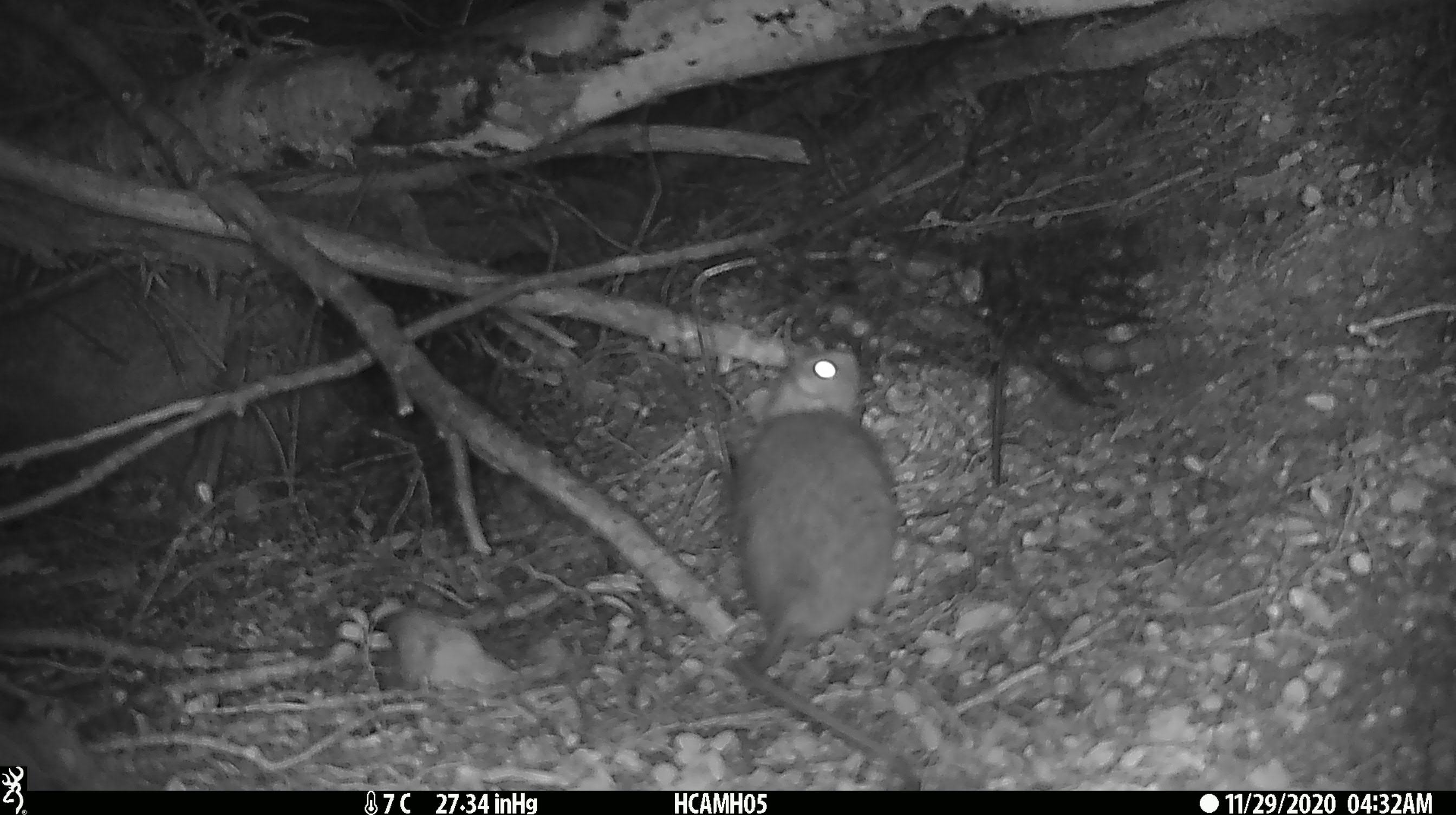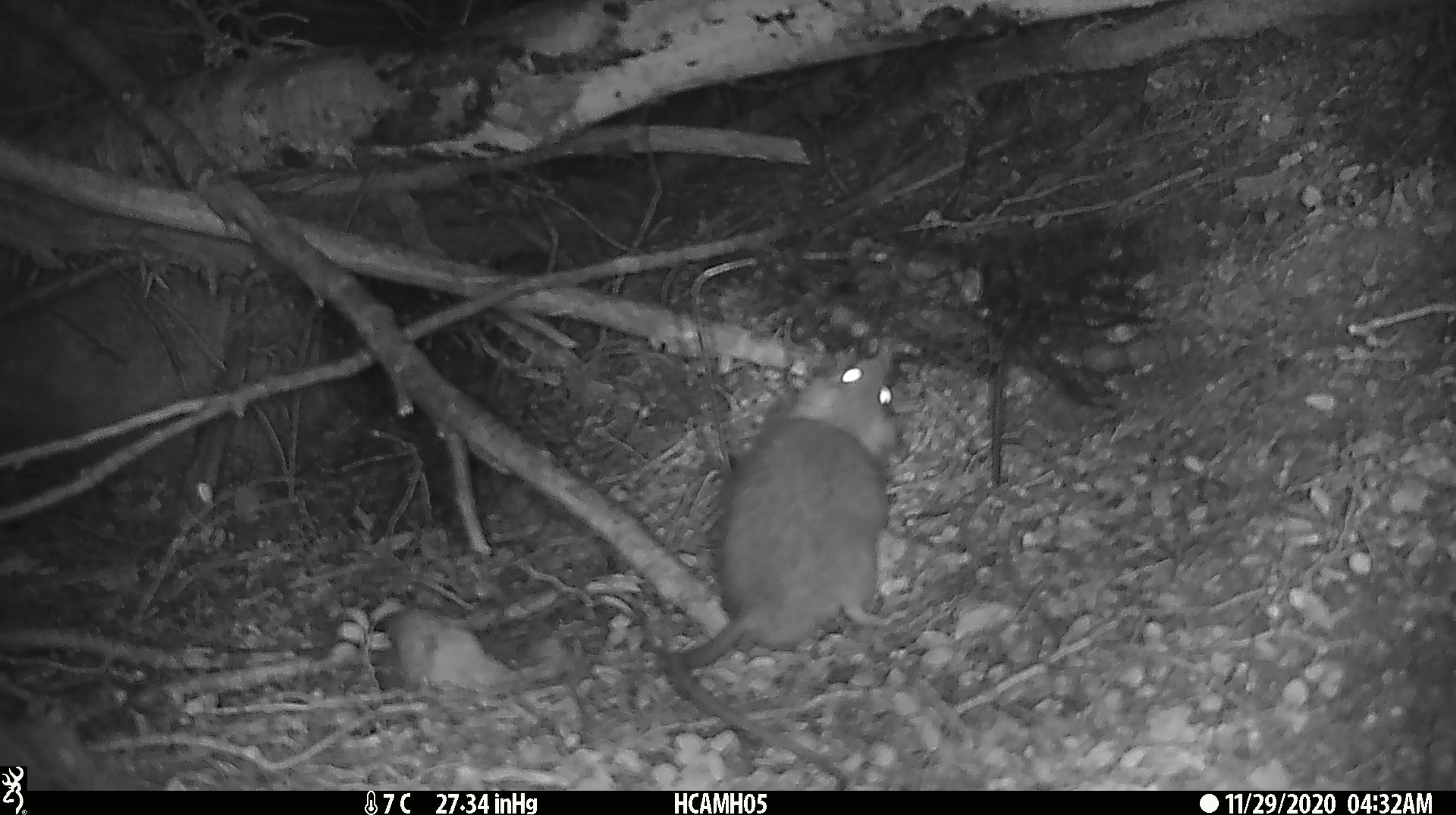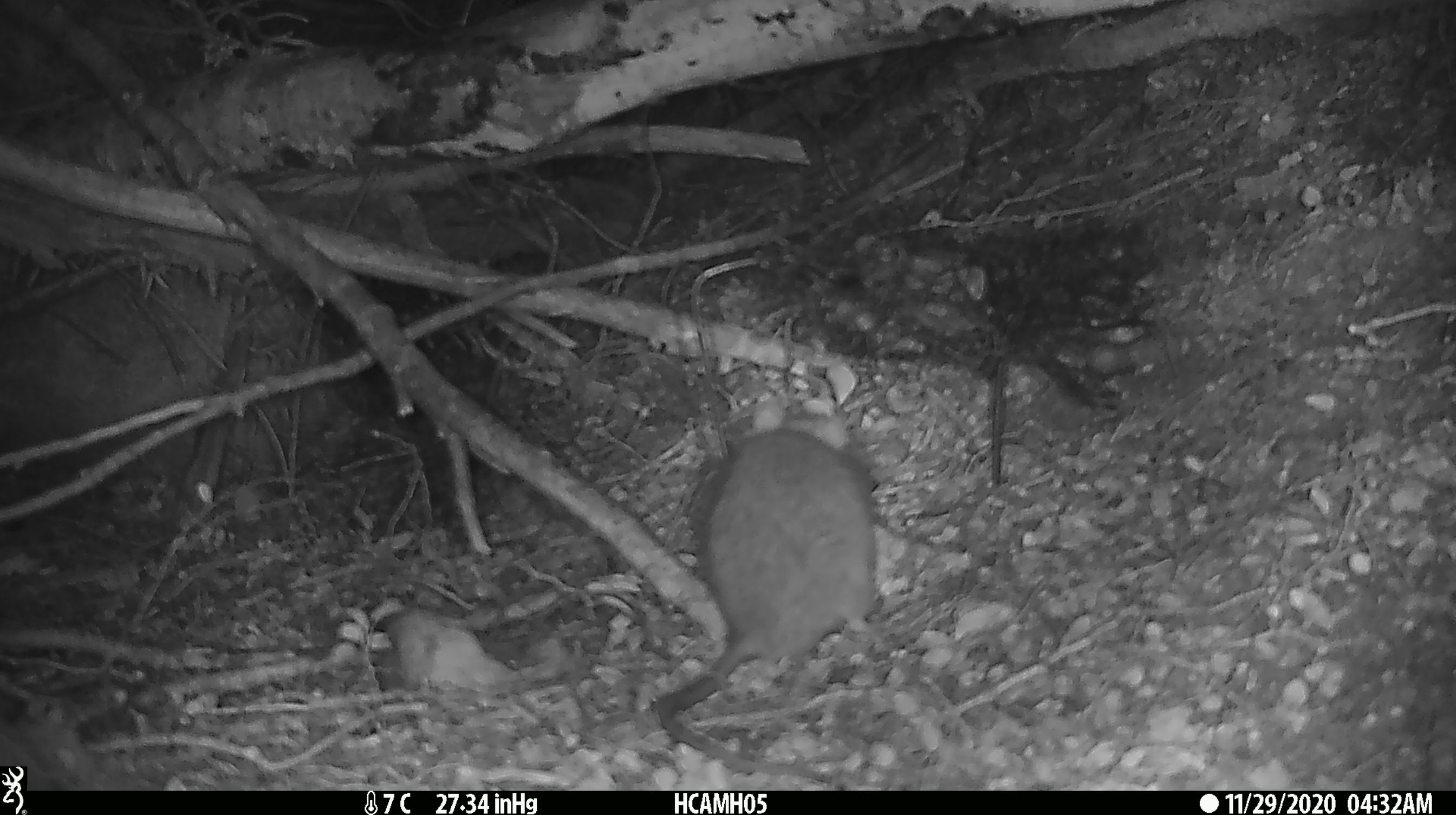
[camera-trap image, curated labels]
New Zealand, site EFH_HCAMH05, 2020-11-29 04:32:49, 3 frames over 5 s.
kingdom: Animalia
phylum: Chordata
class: Mammalia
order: Rodentia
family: Muridae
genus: Rattus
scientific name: Rattus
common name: rat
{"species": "rat (Rattus)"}